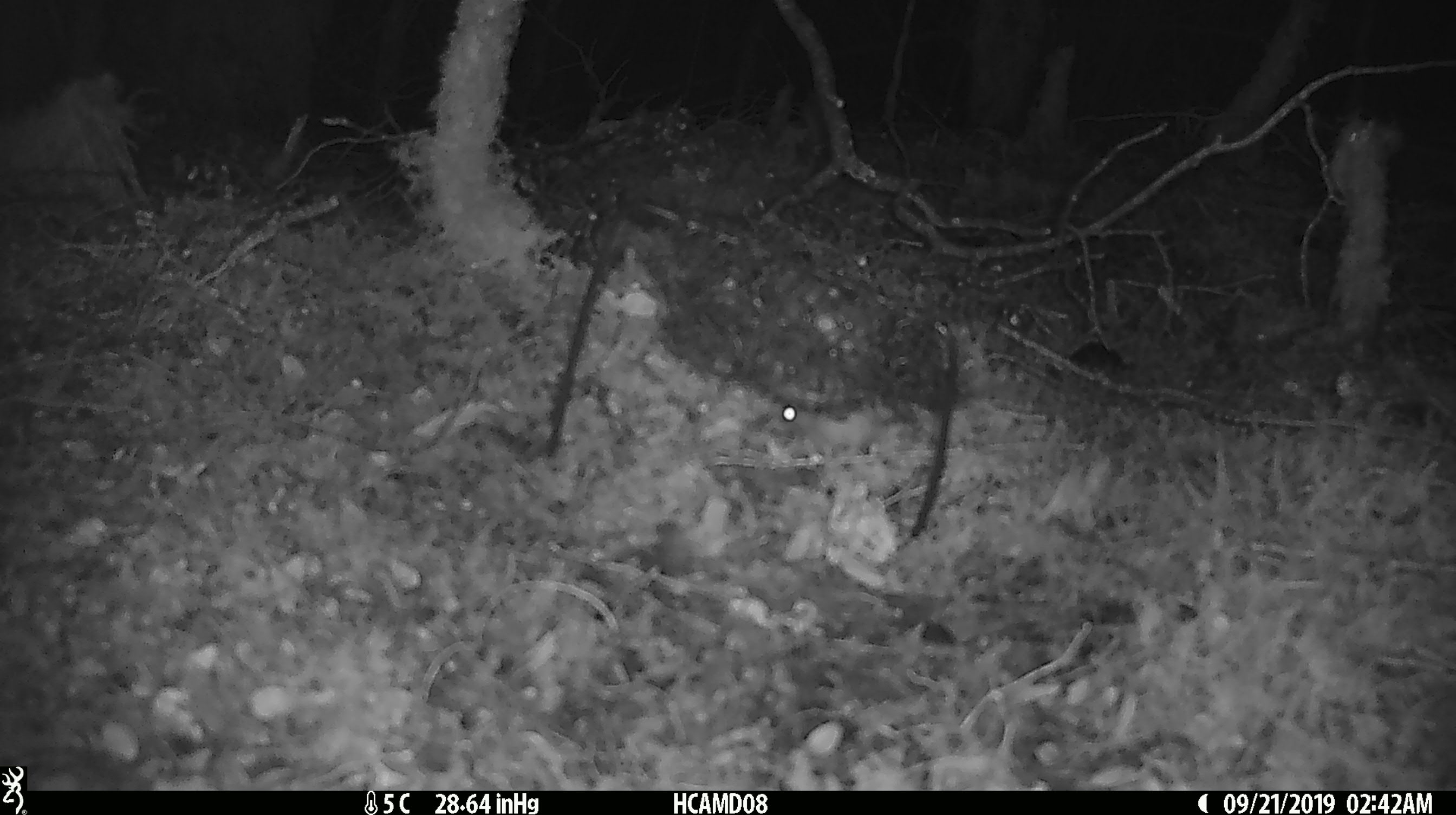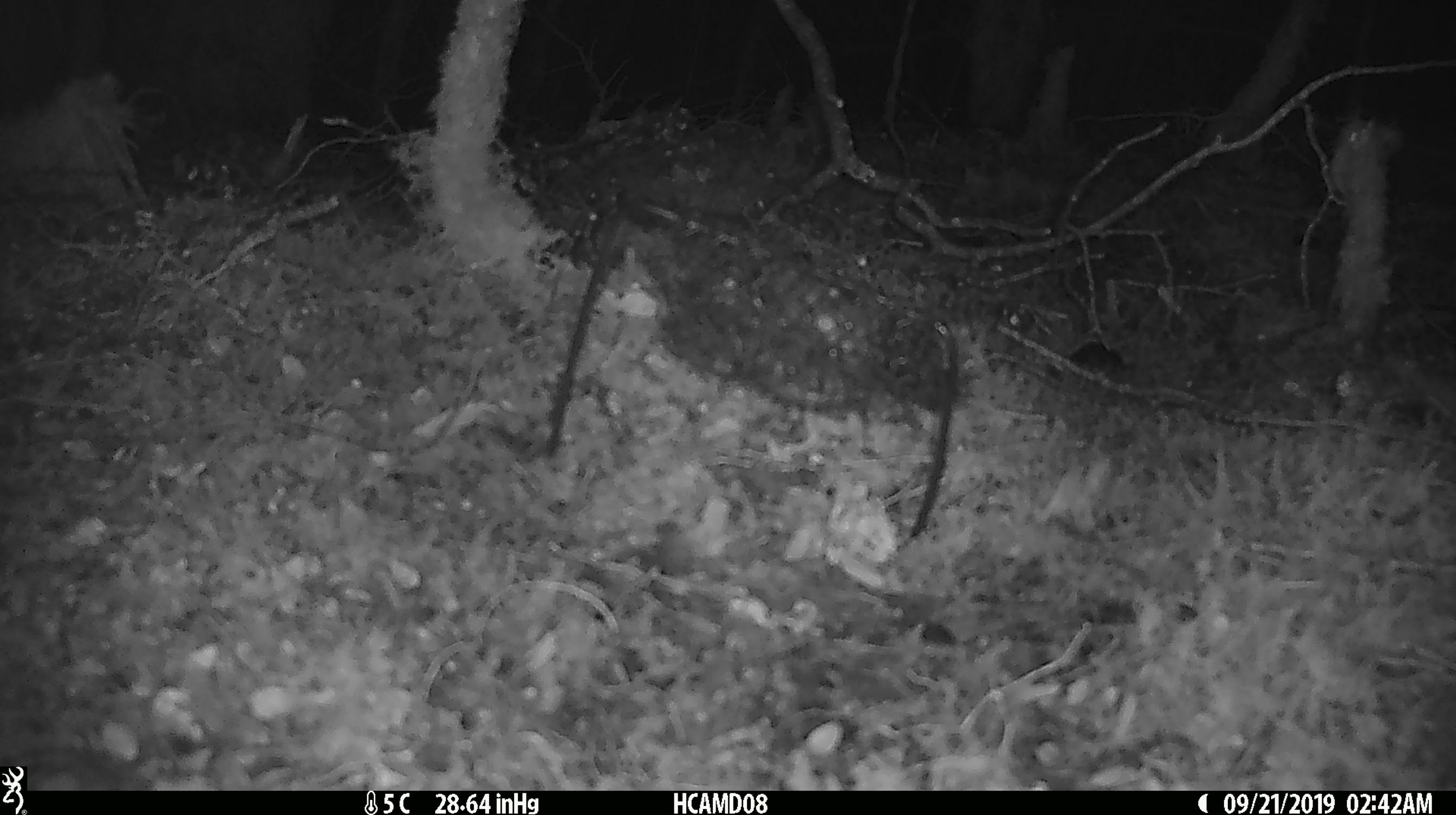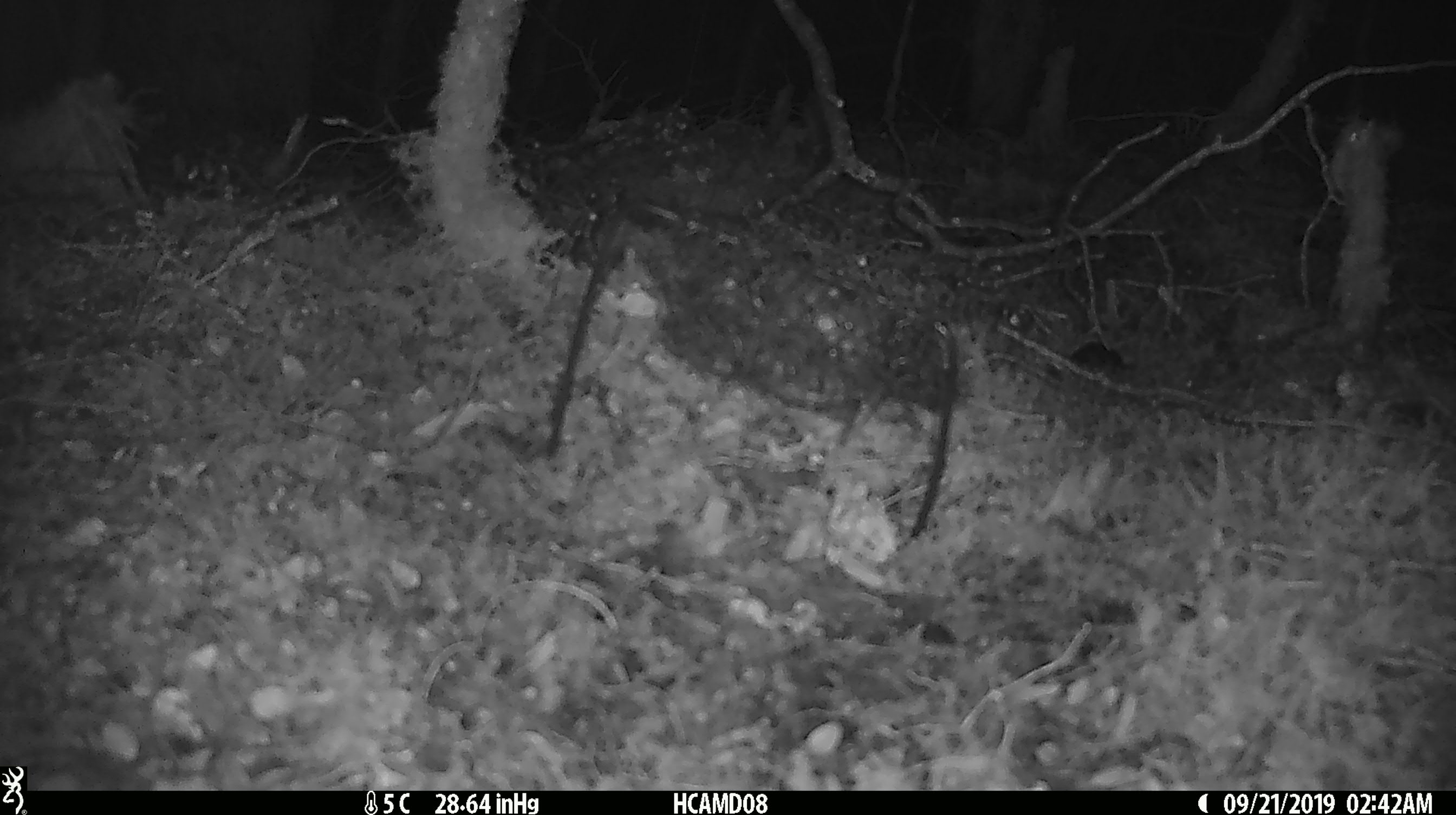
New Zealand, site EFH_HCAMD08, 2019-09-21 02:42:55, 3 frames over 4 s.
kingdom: Animalia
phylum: Chordata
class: Mammalia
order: Rodentia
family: Muridae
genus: Mus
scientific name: Mus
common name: mouse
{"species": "mouse (Mus)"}